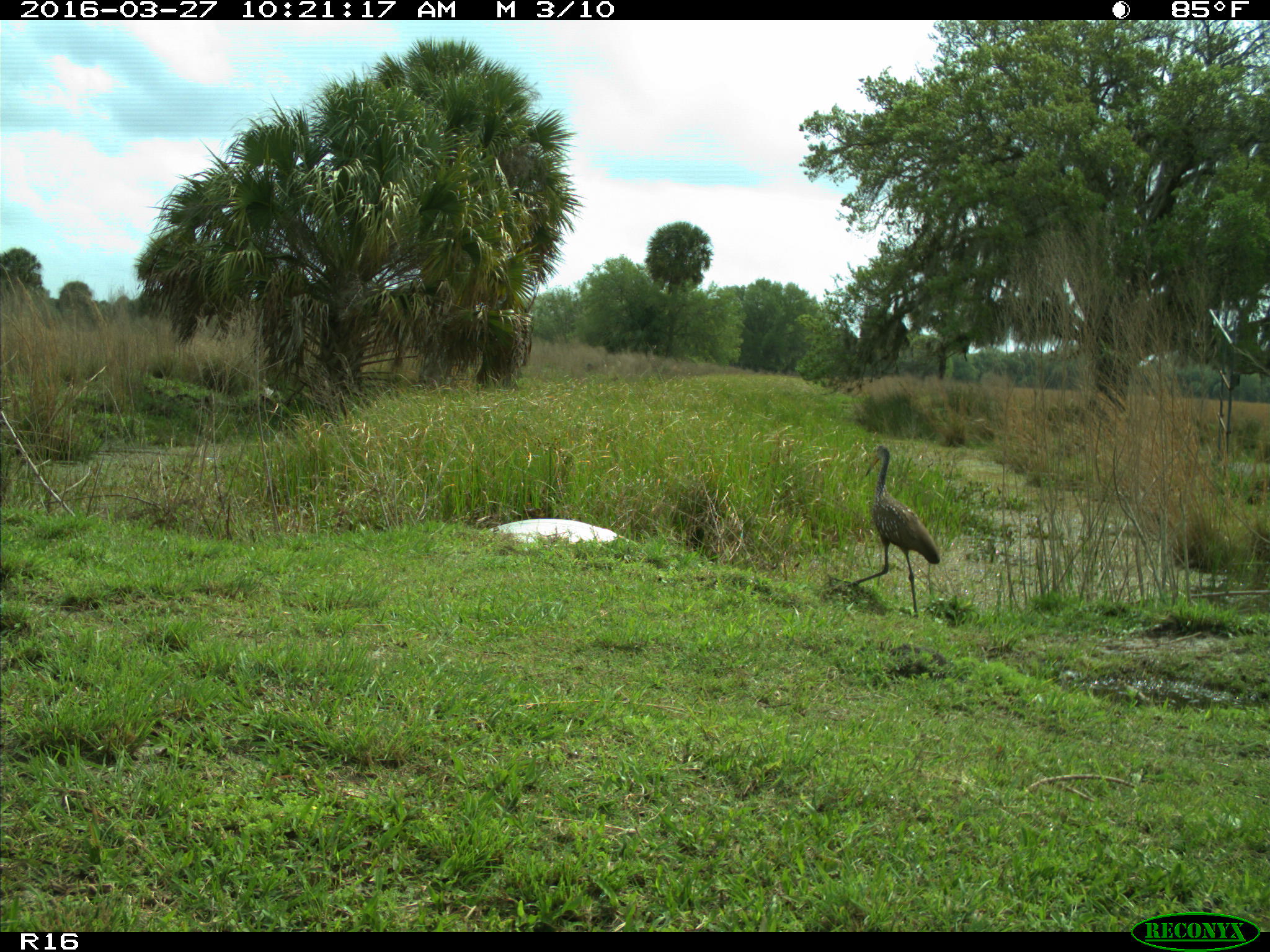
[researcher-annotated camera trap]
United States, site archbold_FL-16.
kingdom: Animalia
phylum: Chordata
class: Aves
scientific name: Aves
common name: birds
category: unidentified bird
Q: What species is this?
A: Unidentified bird (birds) (Aves).